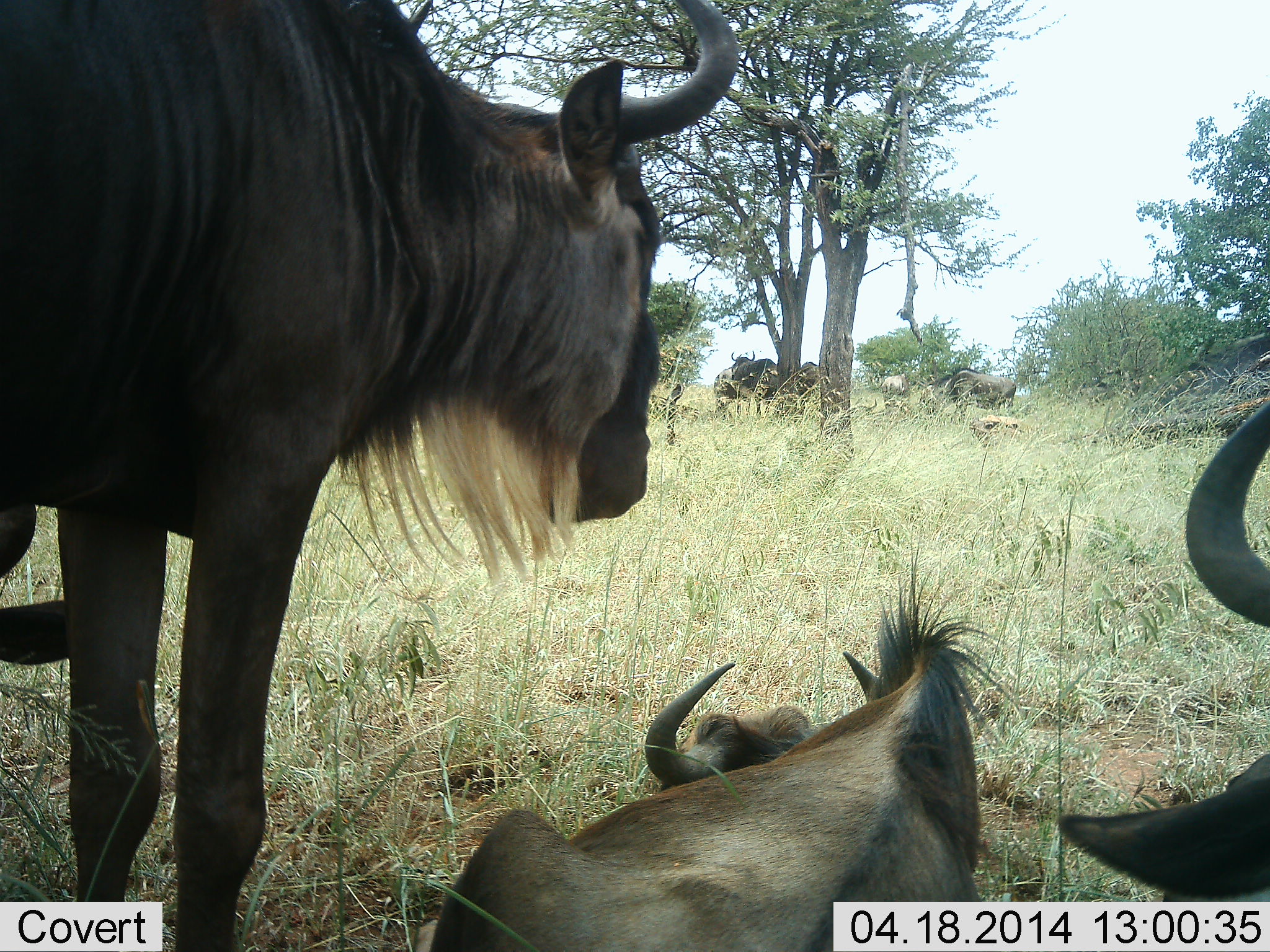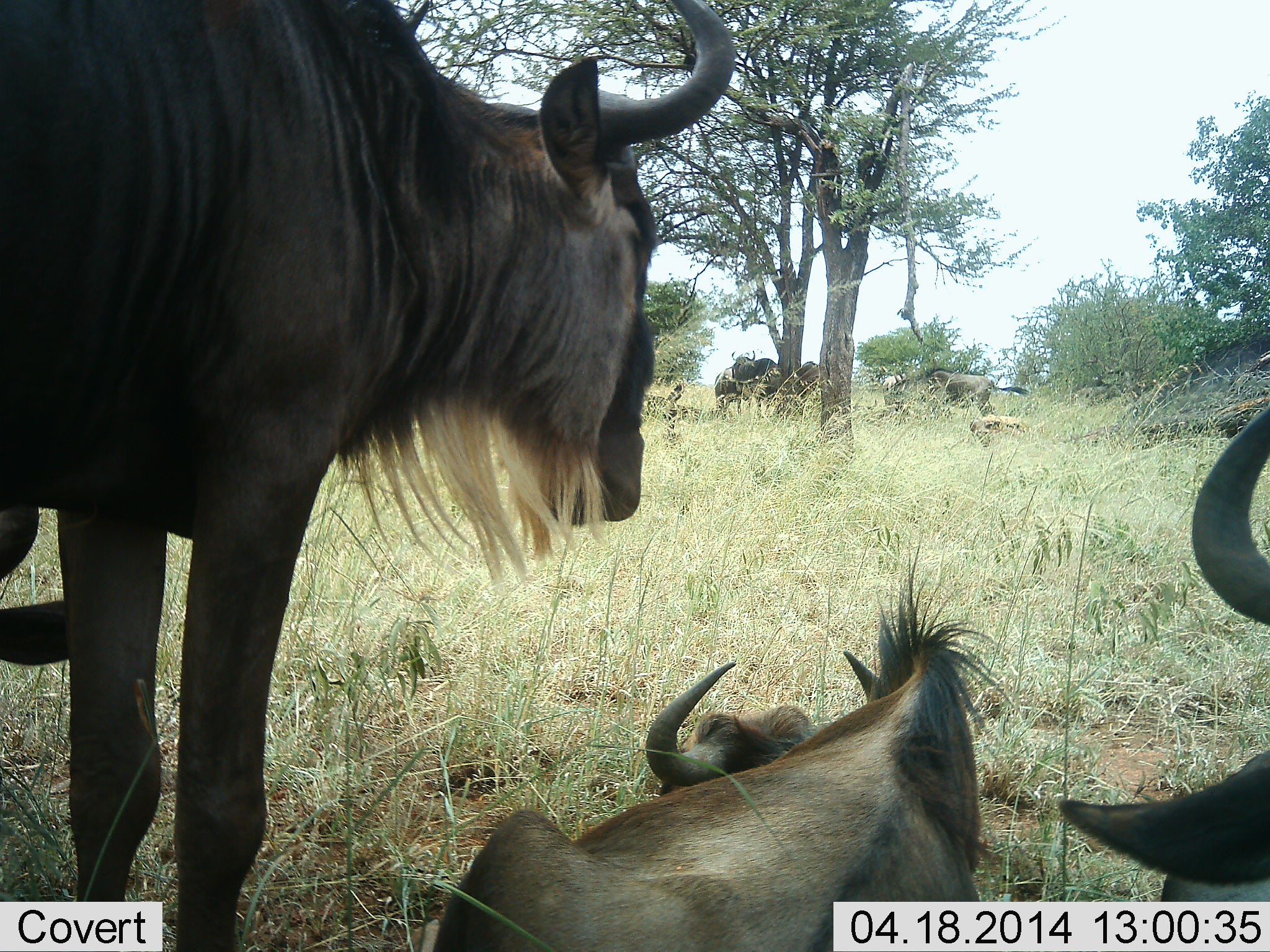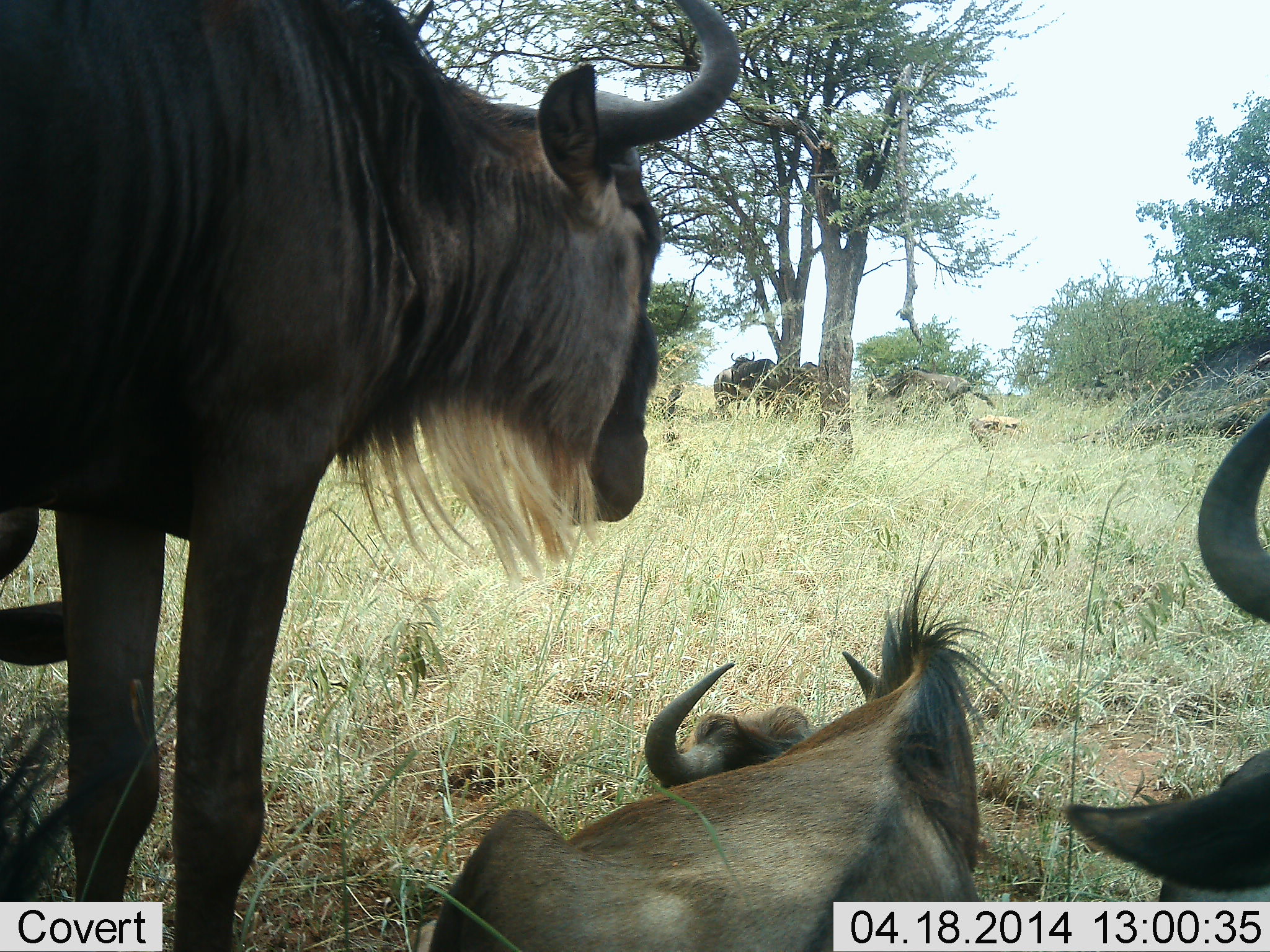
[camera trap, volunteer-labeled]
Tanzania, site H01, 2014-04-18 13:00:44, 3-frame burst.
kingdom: Animalia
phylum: Chordata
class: Mammalia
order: Artiodactyla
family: Bovidae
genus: Connochaetes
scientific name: Connochaetes taurinus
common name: blue wildebeest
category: wildebeest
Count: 8.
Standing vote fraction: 80%.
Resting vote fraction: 100%.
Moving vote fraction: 40%.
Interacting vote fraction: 0%.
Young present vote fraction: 10%.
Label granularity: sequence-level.